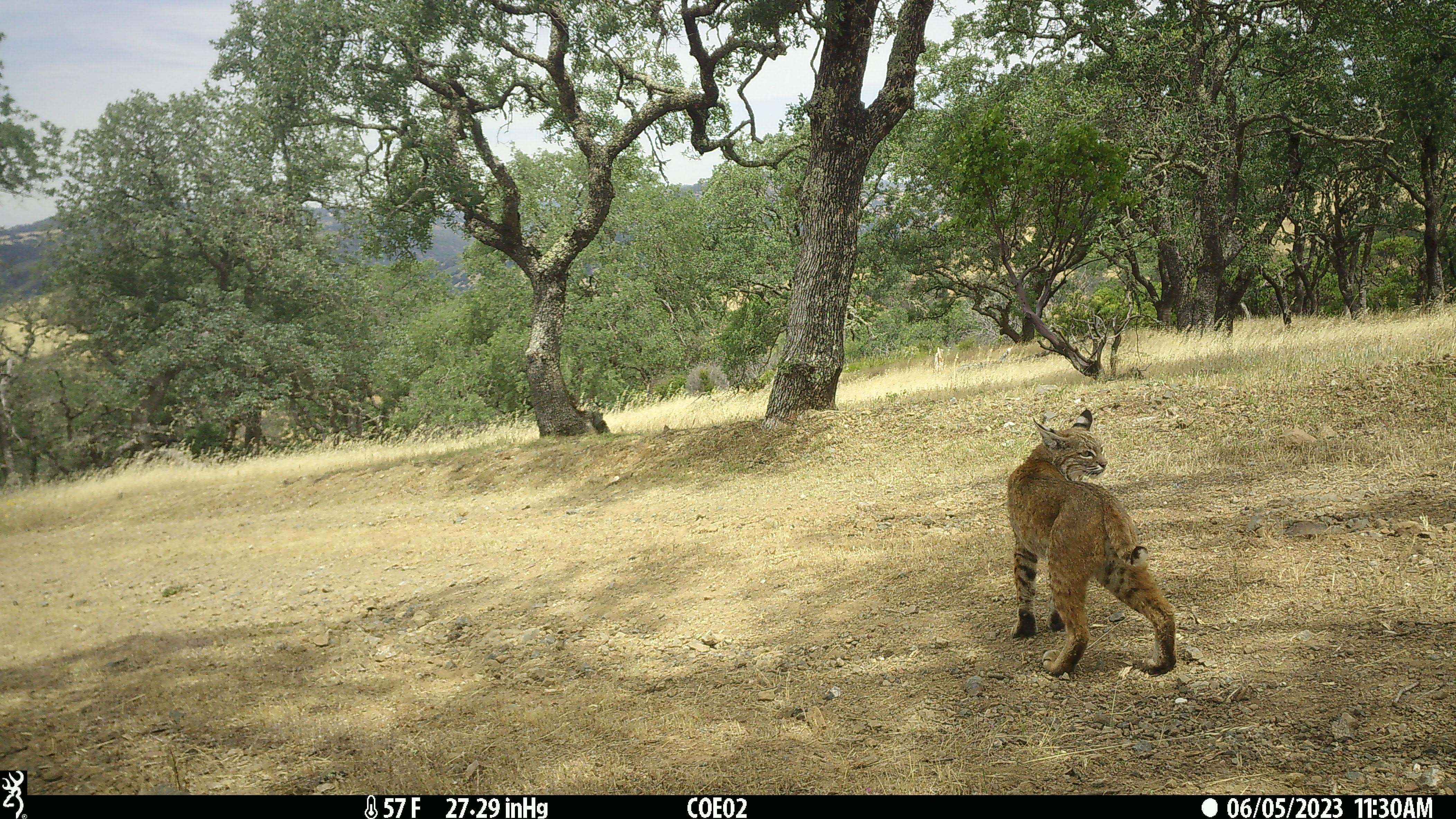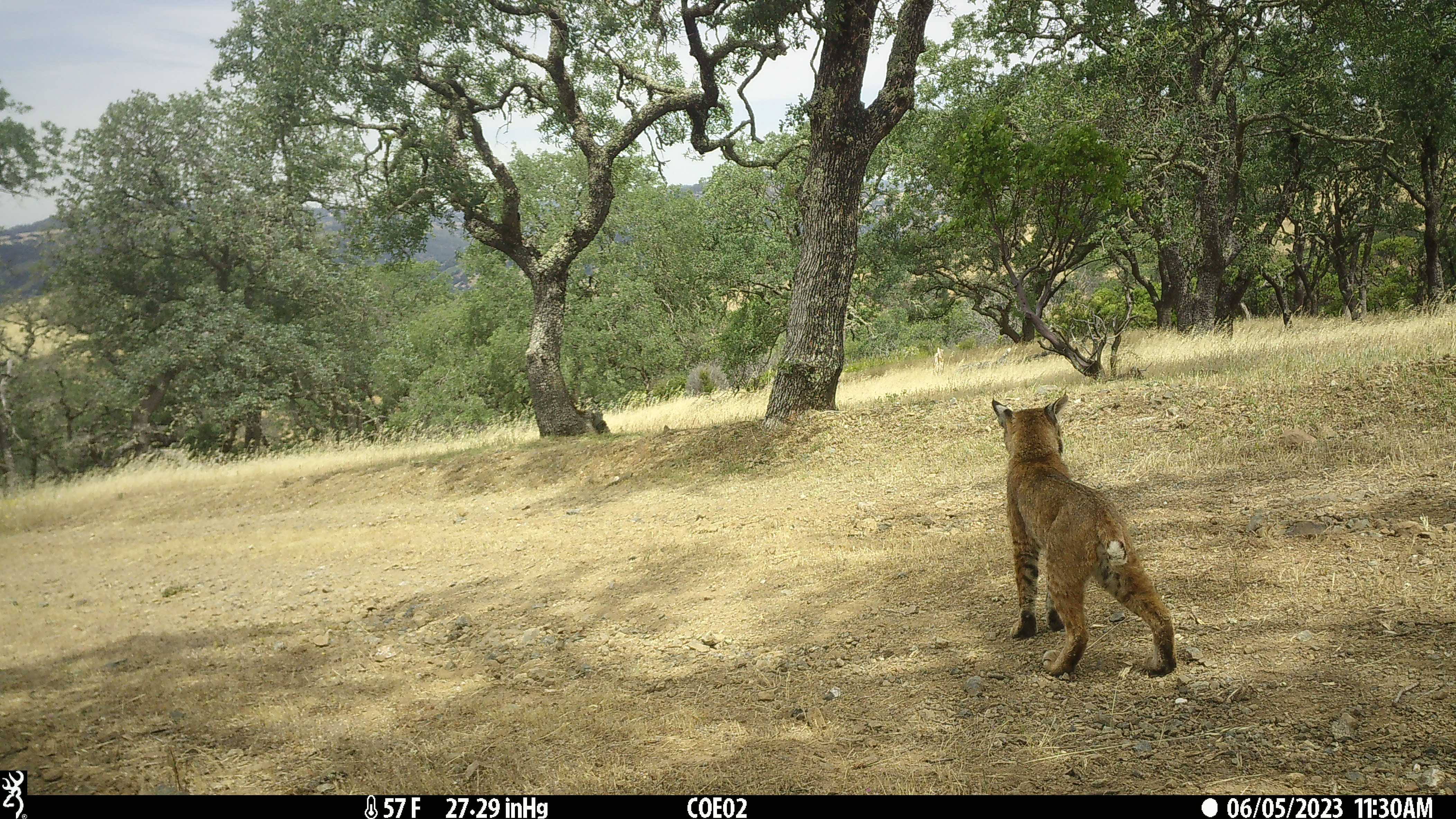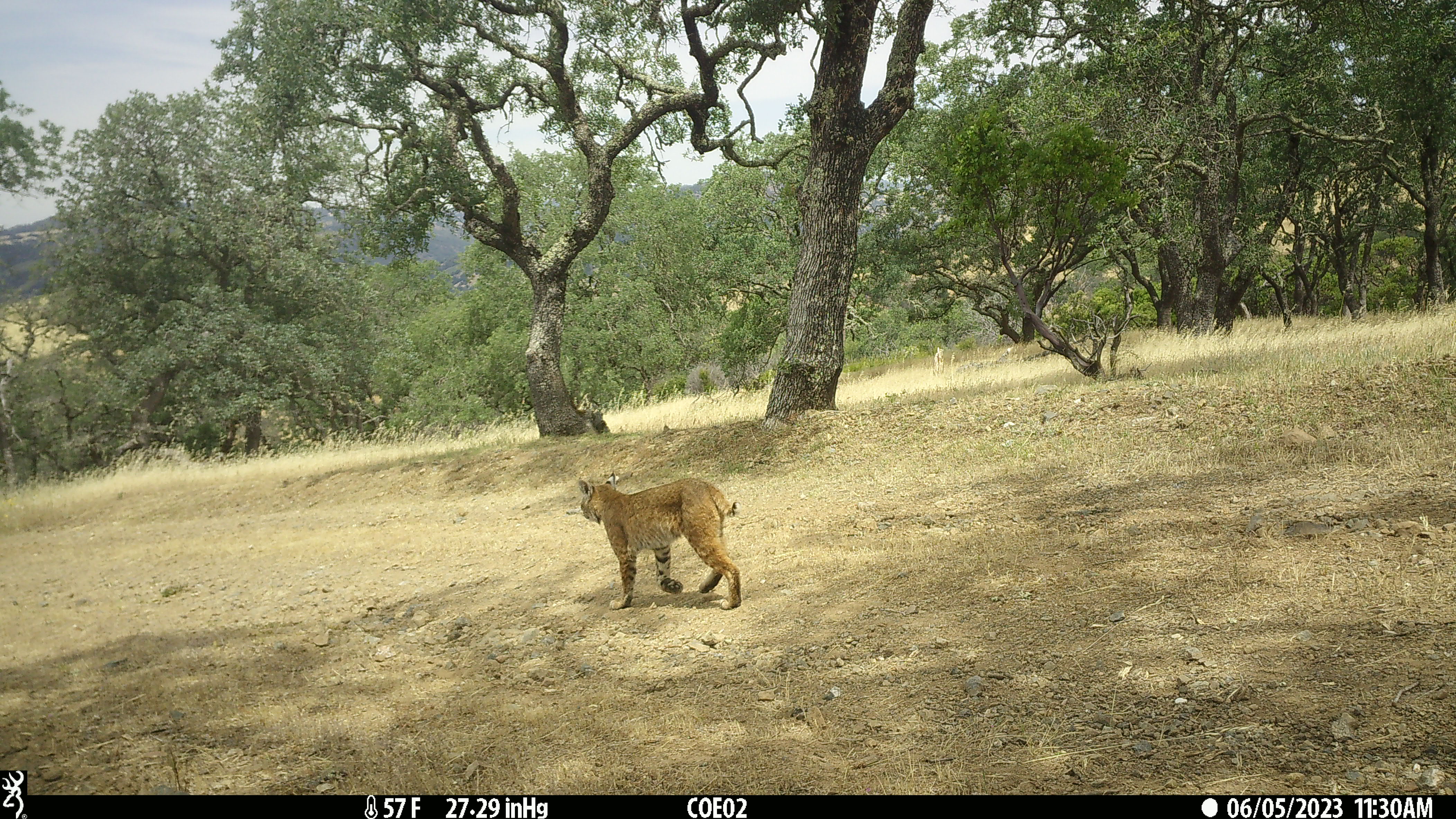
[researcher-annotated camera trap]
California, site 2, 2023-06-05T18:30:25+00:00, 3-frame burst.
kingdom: Animalia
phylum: Chordata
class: Mammalia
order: Carnivora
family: Felidae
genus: Lynx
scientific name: Lynx rufus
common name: bobcat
Bobcat (Lynx rufus).